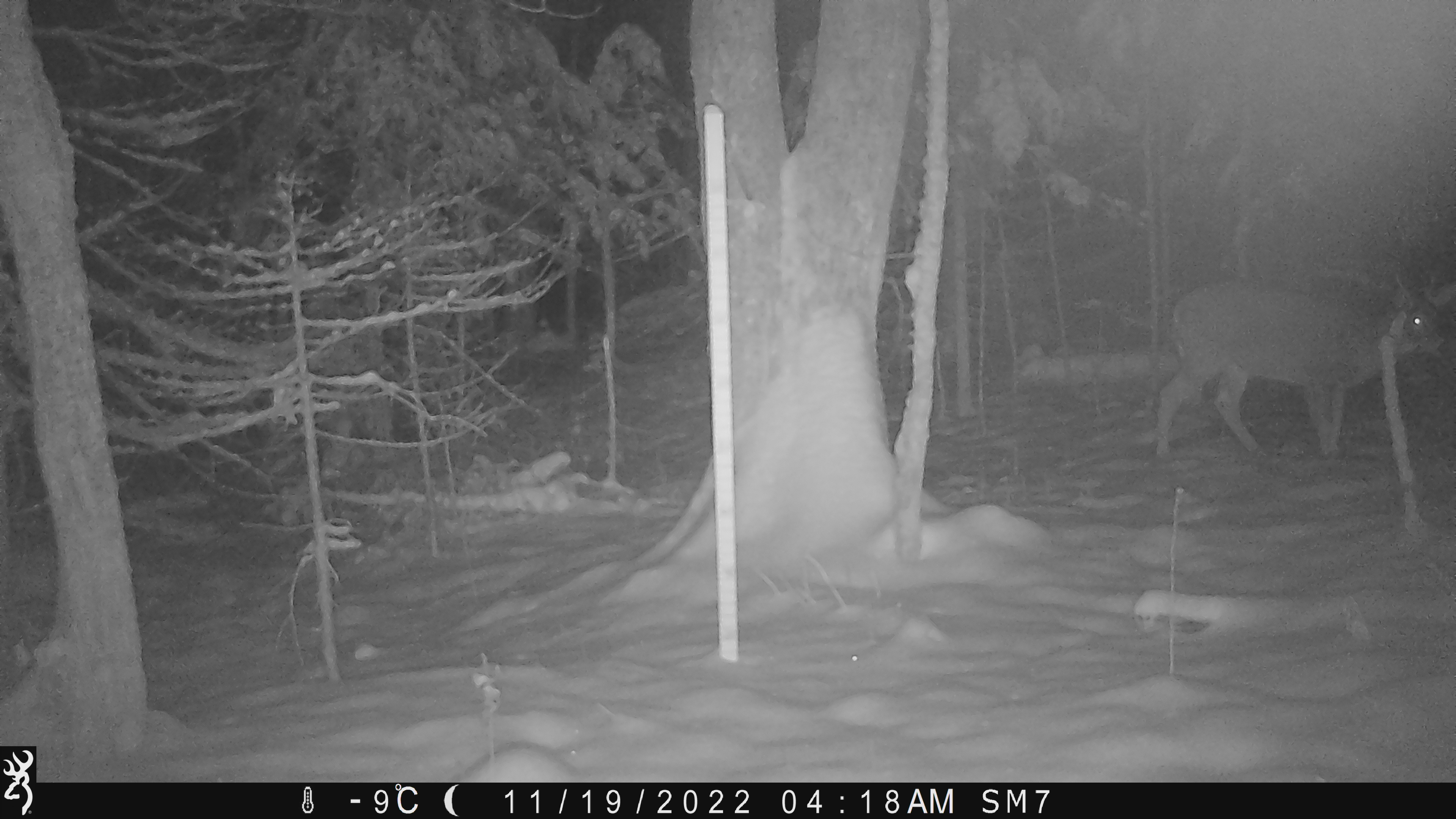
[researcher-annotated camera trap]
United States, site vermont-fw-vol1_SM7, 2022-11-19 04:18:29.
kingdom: Animalia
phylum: Chordata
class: Mammalia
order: Artiodactyla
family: Cervidae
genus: Odocoileus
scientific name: Odocoileus virginianus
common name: white-tailed deer